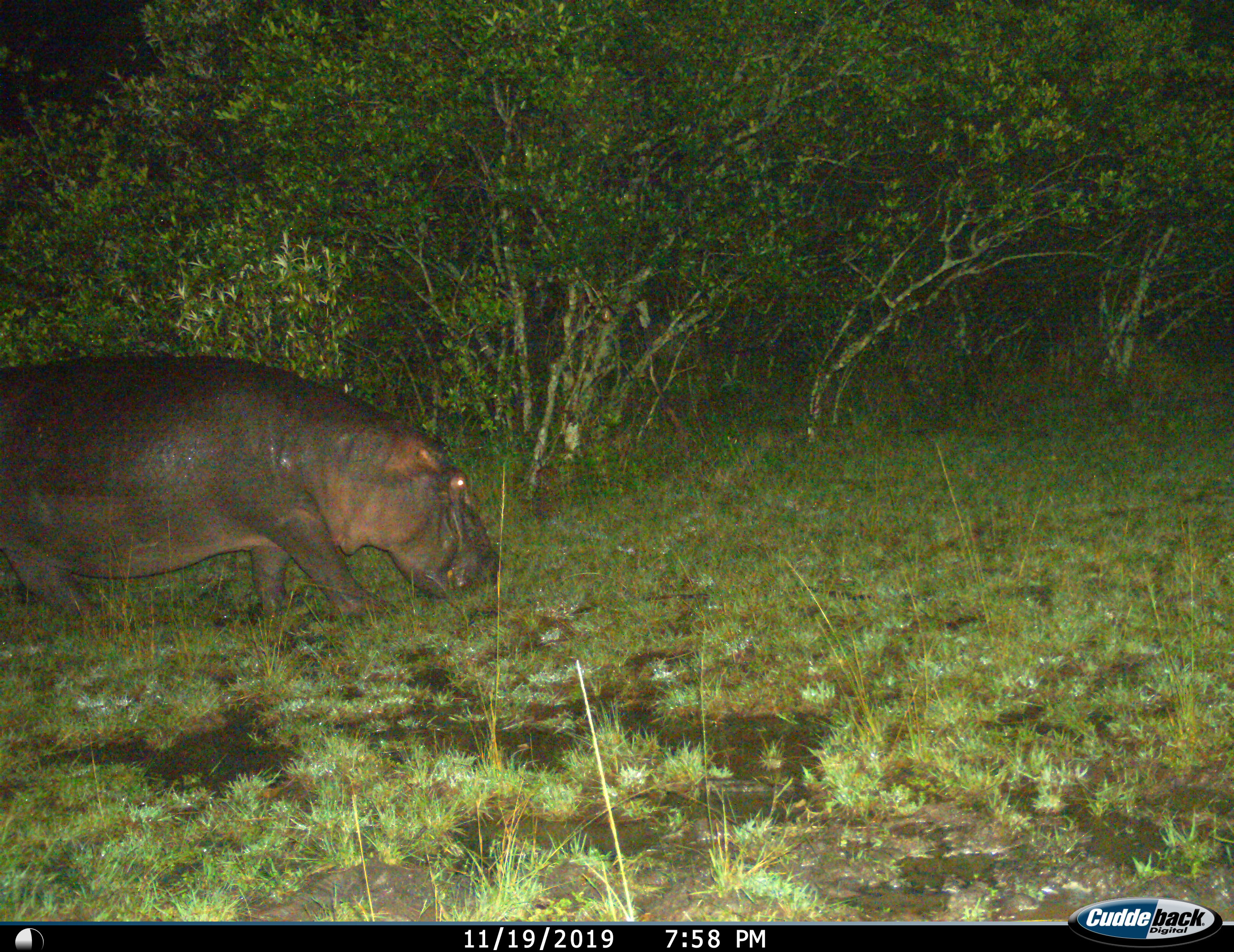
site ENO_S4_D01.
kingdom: Animalia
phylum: Chordata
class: Mammalia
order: Artiodactyla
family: Hippopotamidae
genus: Hippopotamus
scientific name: Hippopotamus amphibius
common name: hippopotamus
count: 1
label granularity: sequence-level